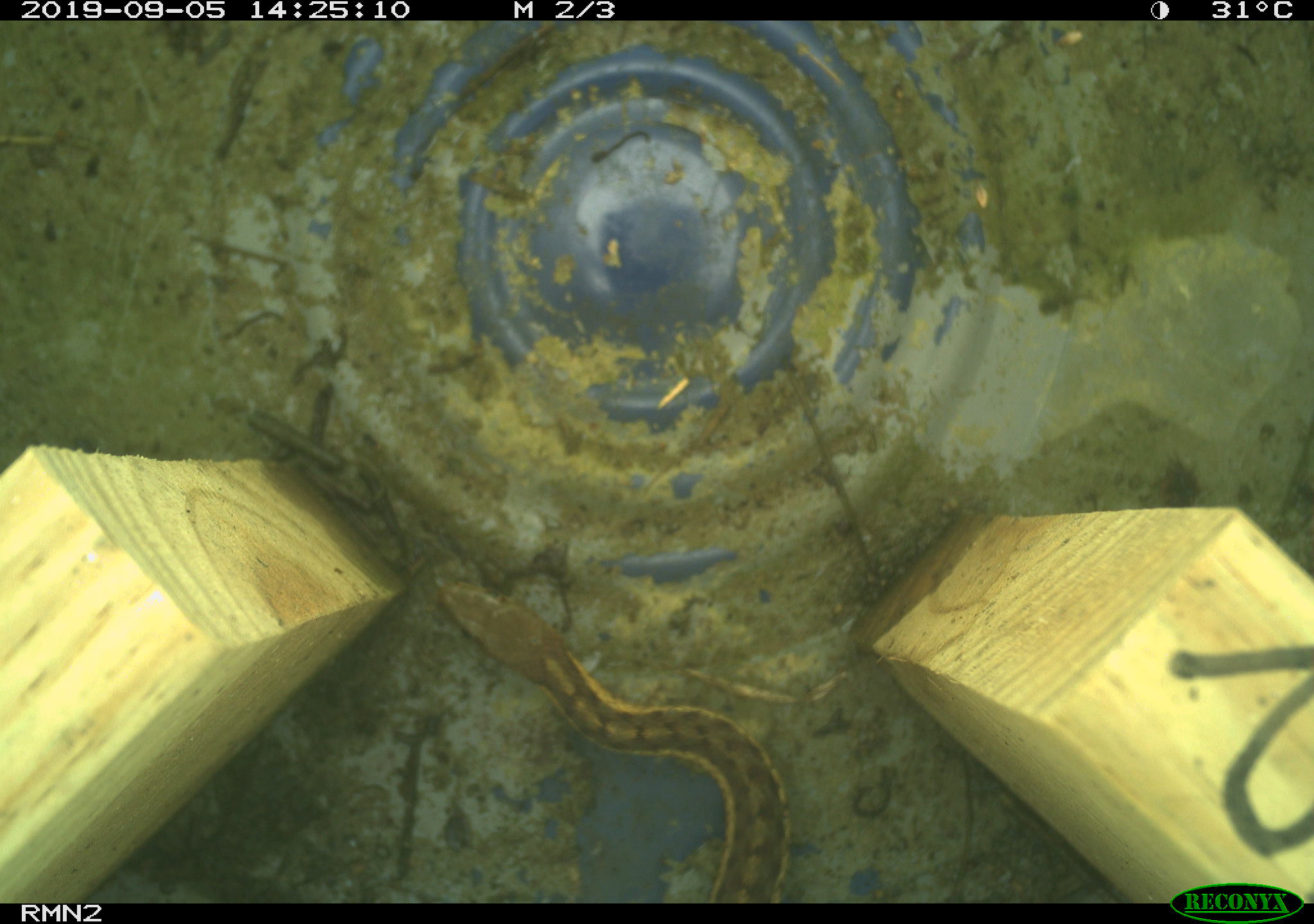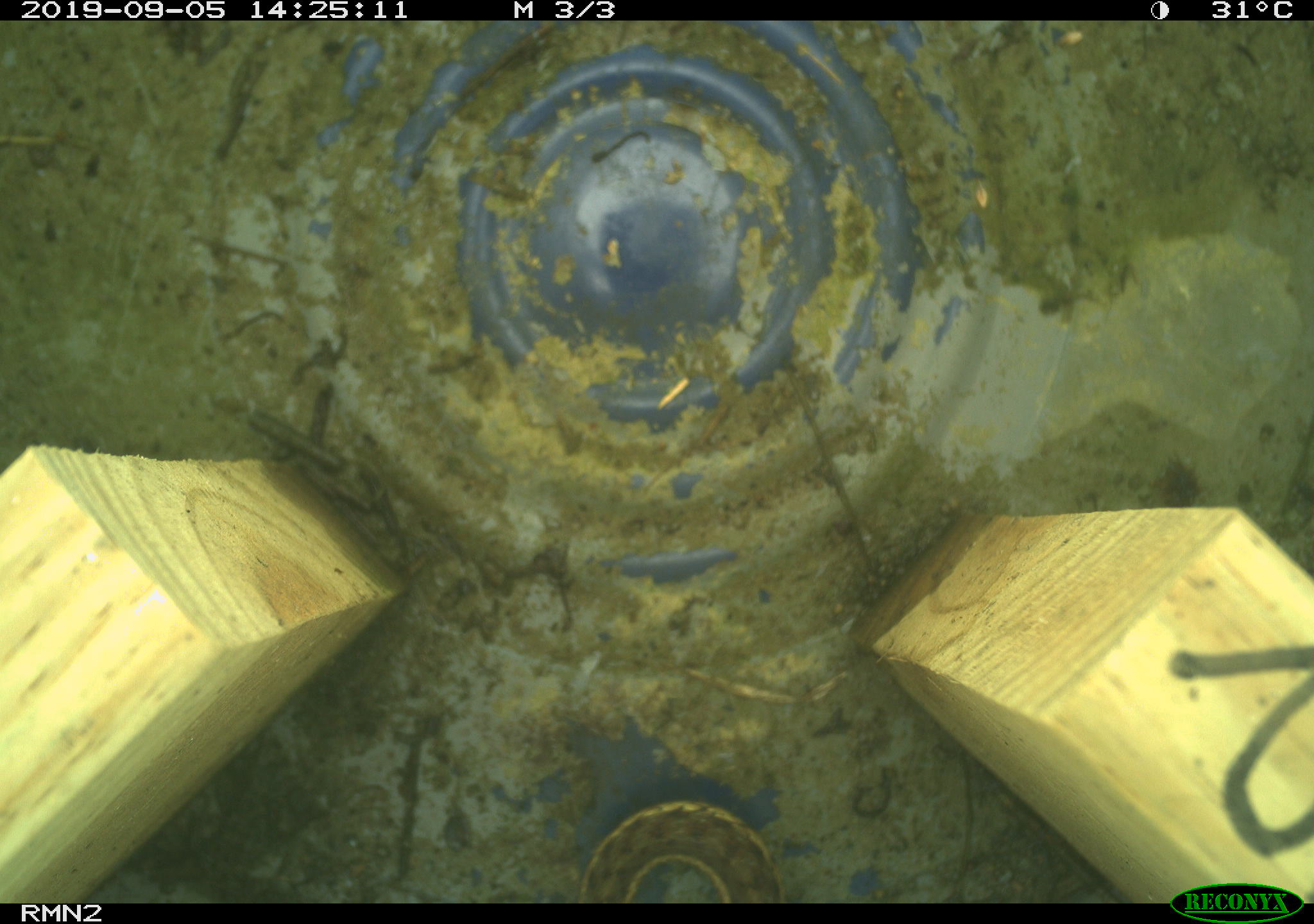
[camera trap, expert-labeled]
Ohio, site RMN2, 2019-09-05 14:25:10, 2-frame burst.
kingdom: Animalia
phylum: Chordata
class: Reptilia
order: Squamata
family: Colubridae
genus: Thamnophis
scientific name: Thamnophis sirtalis sirtalis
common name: eastern gartersnake